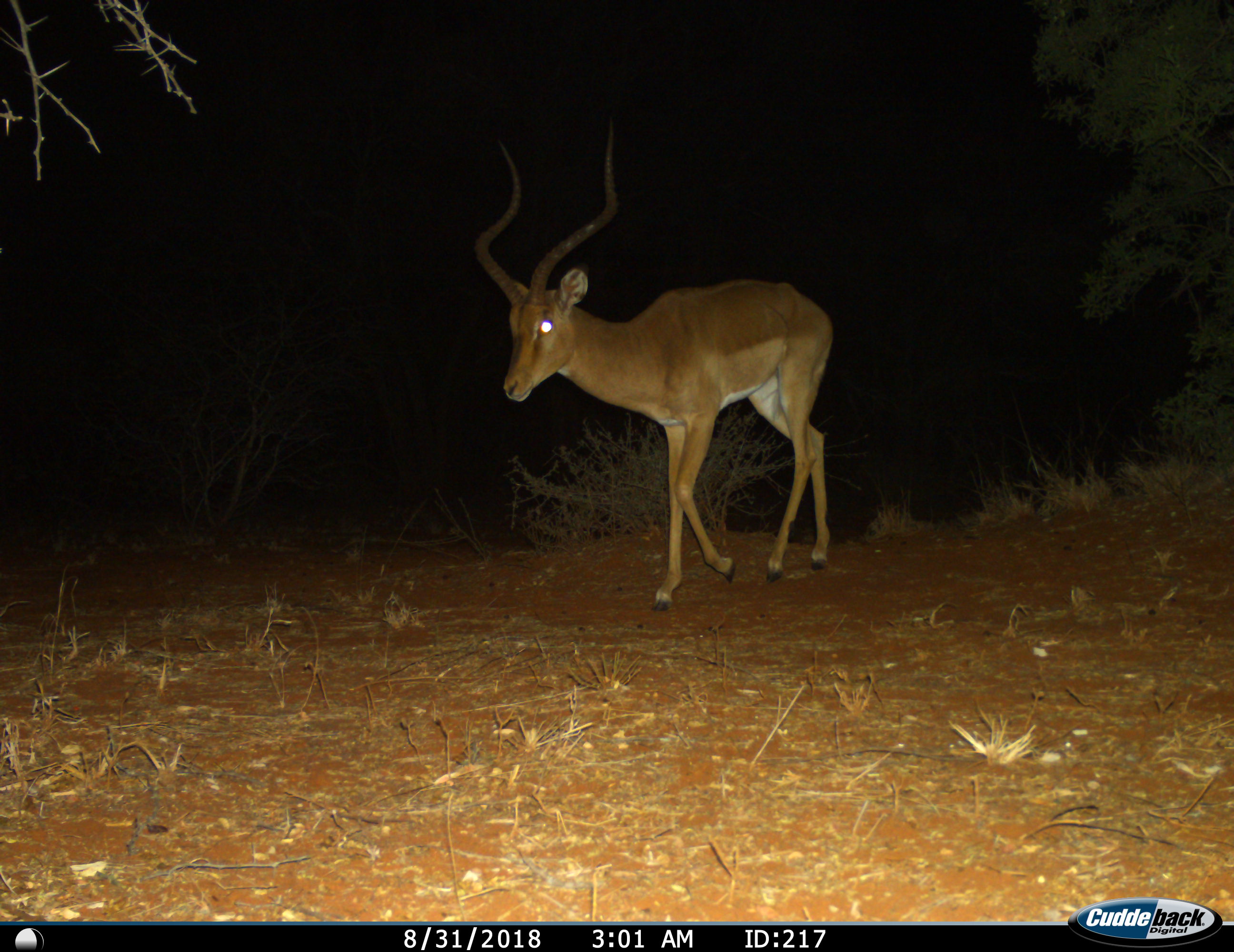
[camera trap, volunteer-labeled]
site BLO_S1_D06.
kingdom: Animalia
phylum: Chordata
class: Mammalia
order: Artiodactyla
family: Bovidae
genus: Aepyceros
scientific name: Aepyceros melampus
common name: impala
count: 1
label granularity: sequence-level